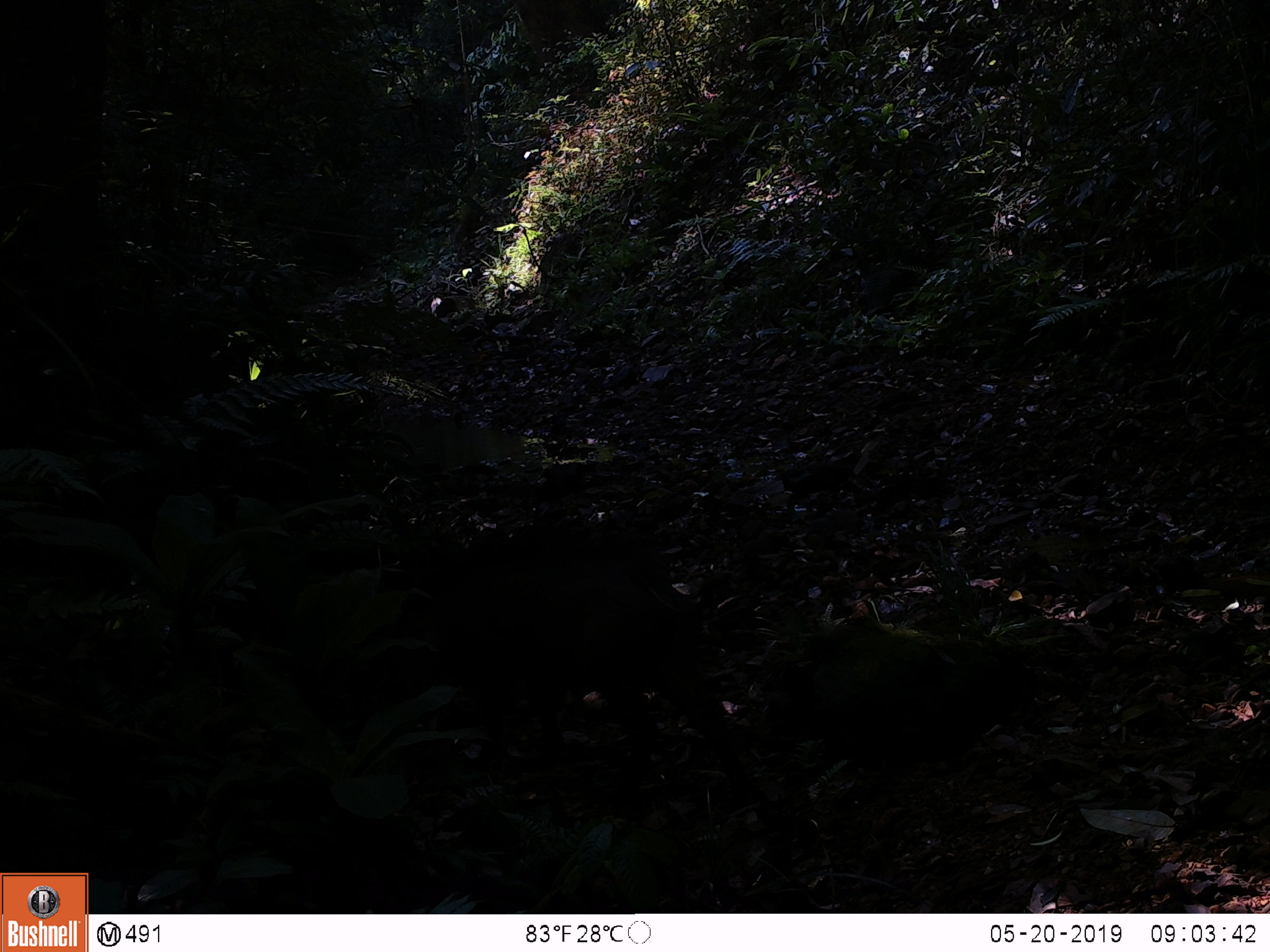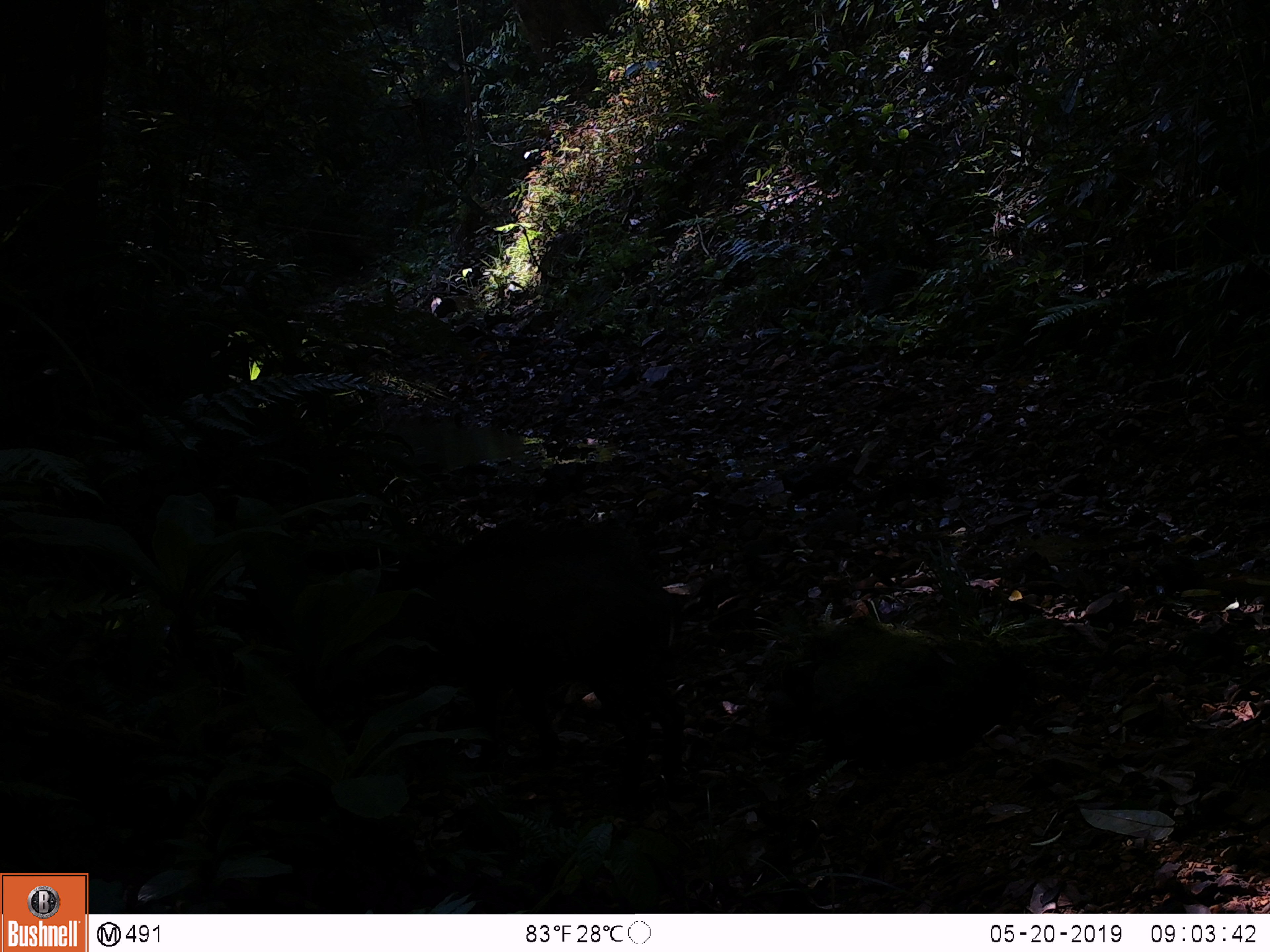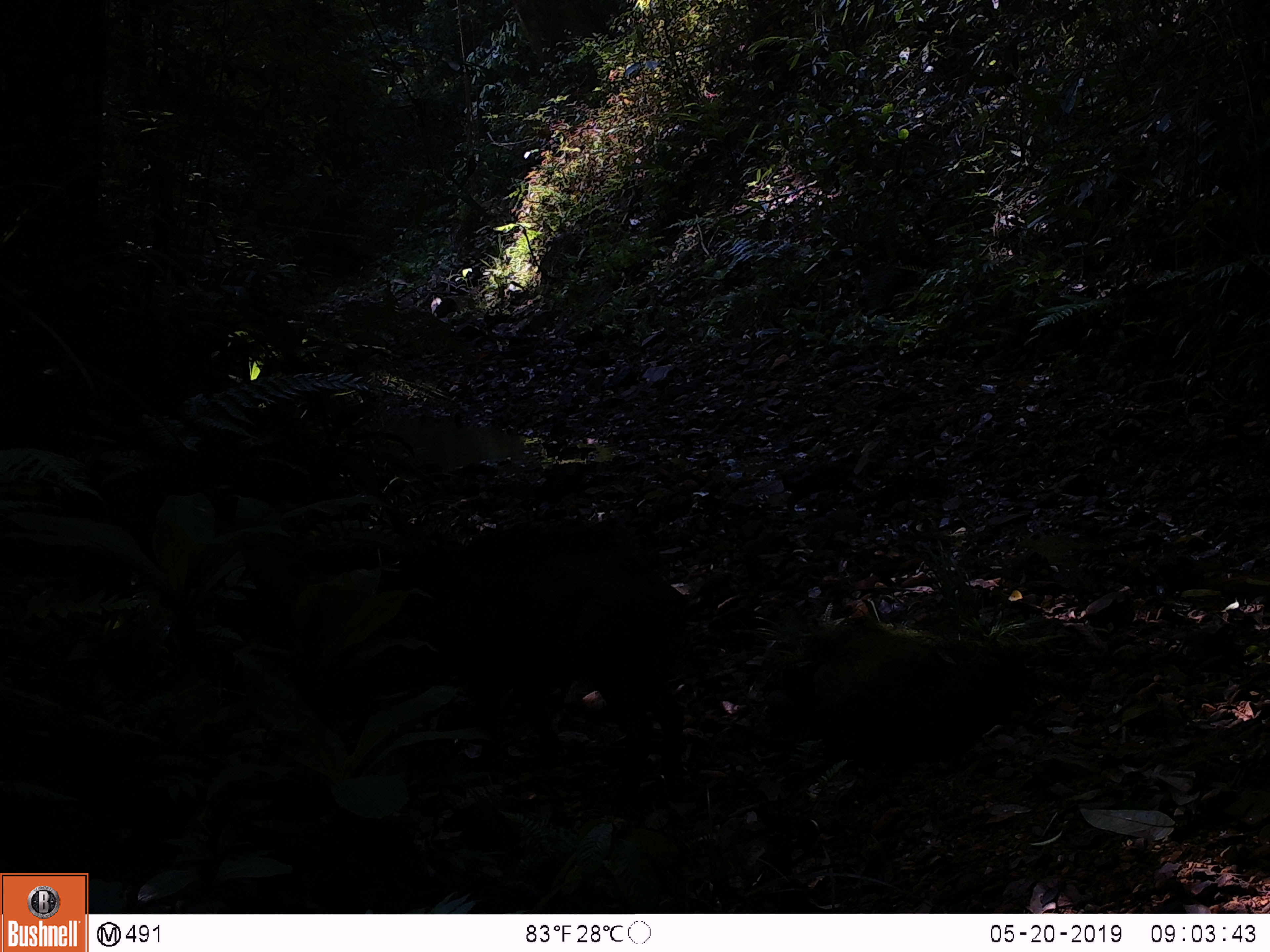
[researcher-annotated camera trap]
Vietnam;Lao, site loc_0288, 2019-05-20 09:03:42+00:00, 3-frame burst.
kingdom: Animalia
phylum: Chordata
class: Mammalia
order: Artiodactyla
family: Suidae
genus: Sus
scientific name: Sus scrofa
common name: eurasian wild pig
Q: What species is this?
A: Eurasian wild pig (Sus scrofa).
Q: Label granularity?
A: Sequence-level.